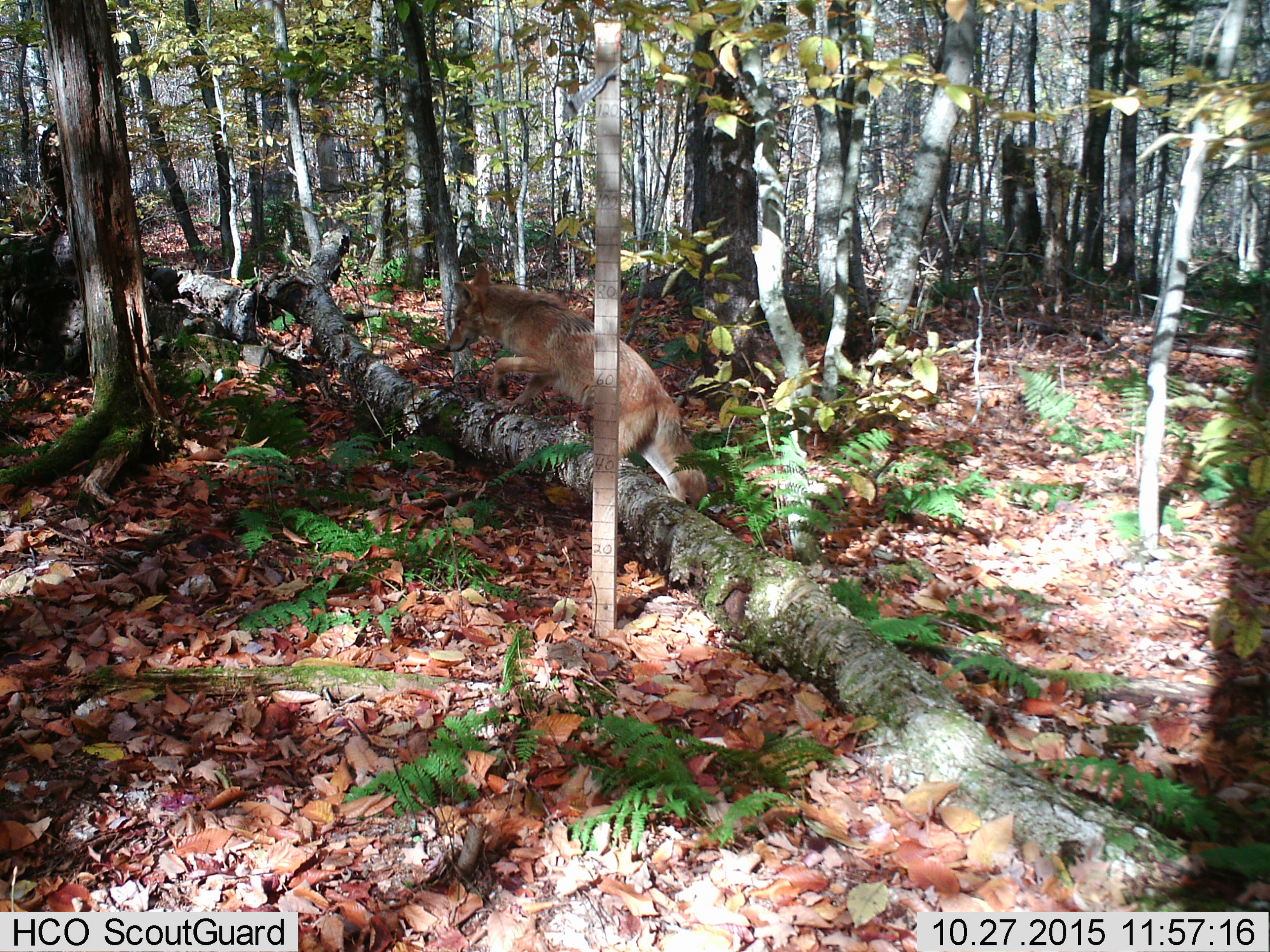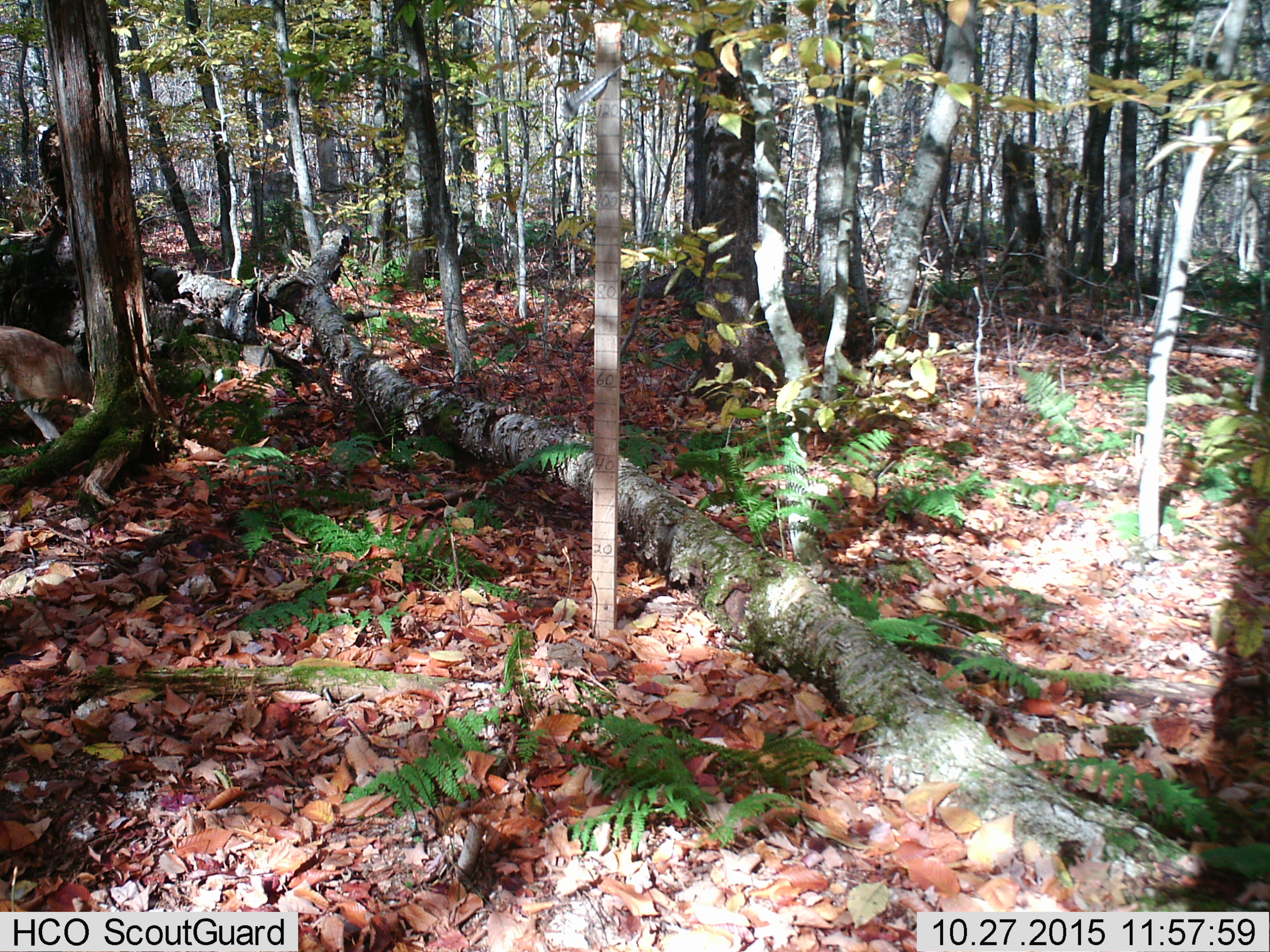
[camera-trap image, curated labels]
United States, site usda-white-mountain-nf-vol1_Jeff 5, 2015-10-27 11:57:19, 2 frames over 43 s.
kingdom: Animalia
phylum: Chordata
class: Mammalia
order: Carnivora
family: Canidae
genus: Canis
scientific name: Canis latrans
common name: coyote